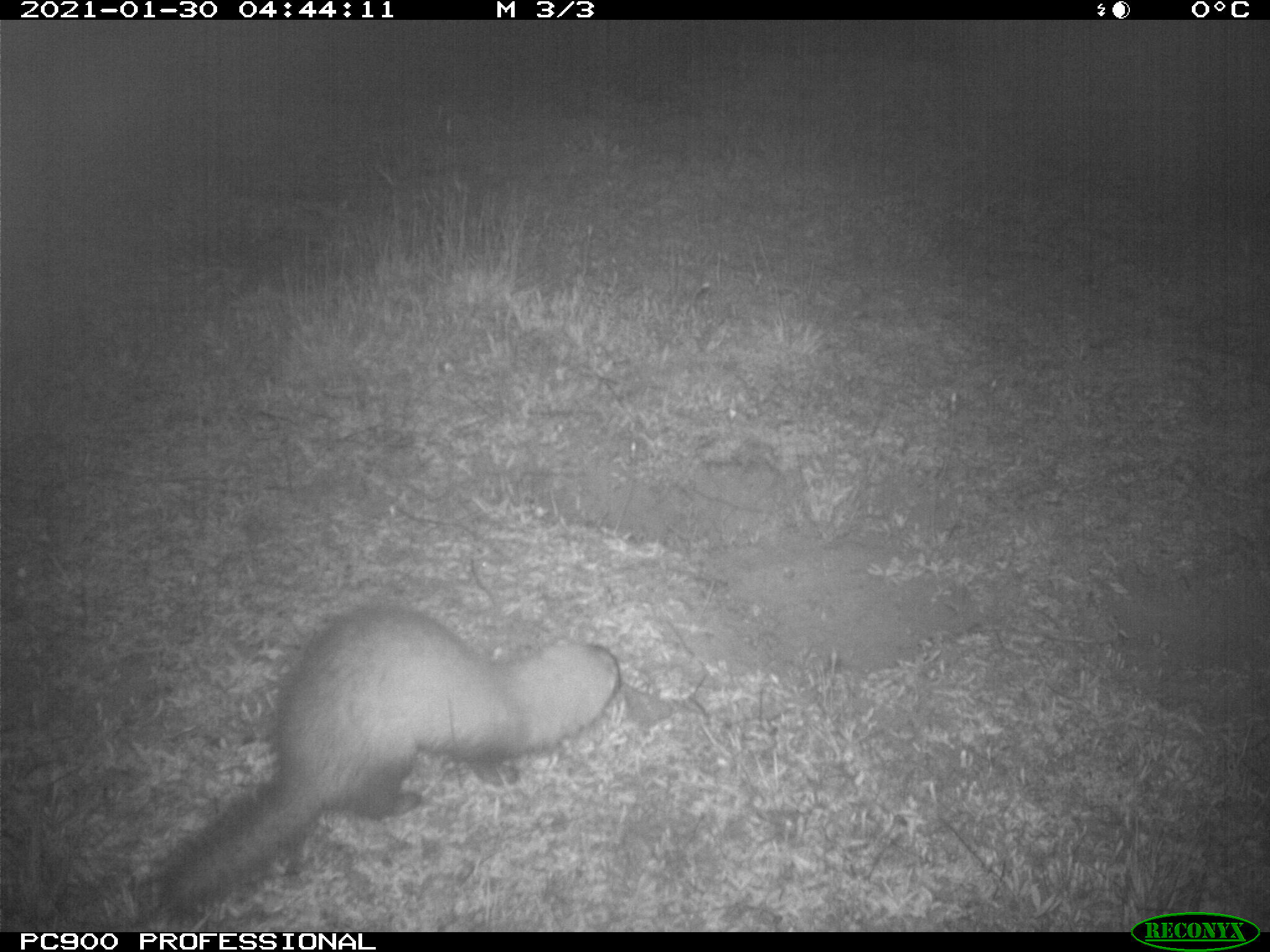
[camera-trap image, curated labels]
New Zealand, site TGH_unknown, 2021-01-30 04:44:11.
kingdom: Animalia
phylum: Chordata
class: Mammalia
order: Carnivora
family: Mustelidae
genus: Mustela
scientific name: Mustela furo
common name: ferret